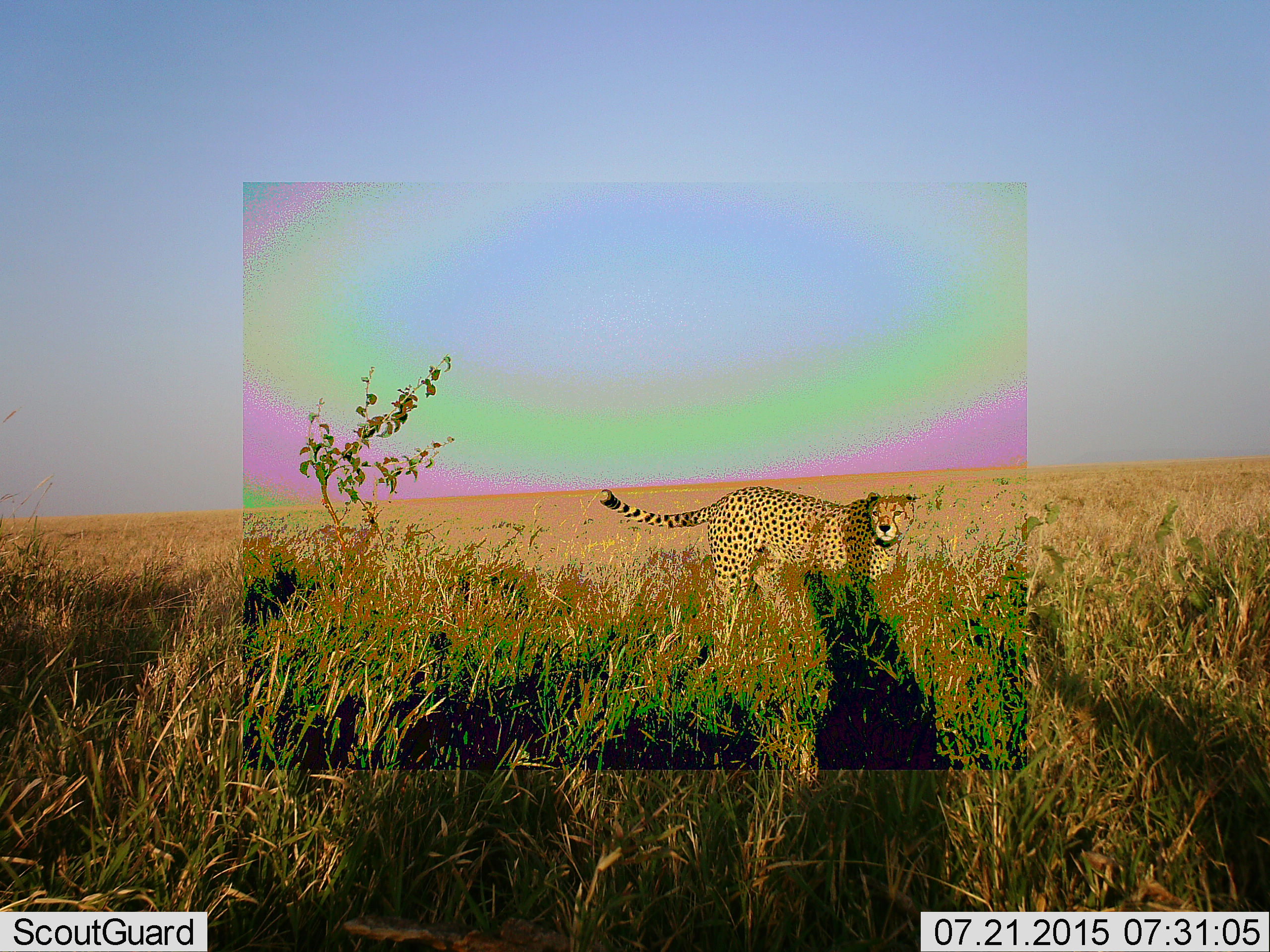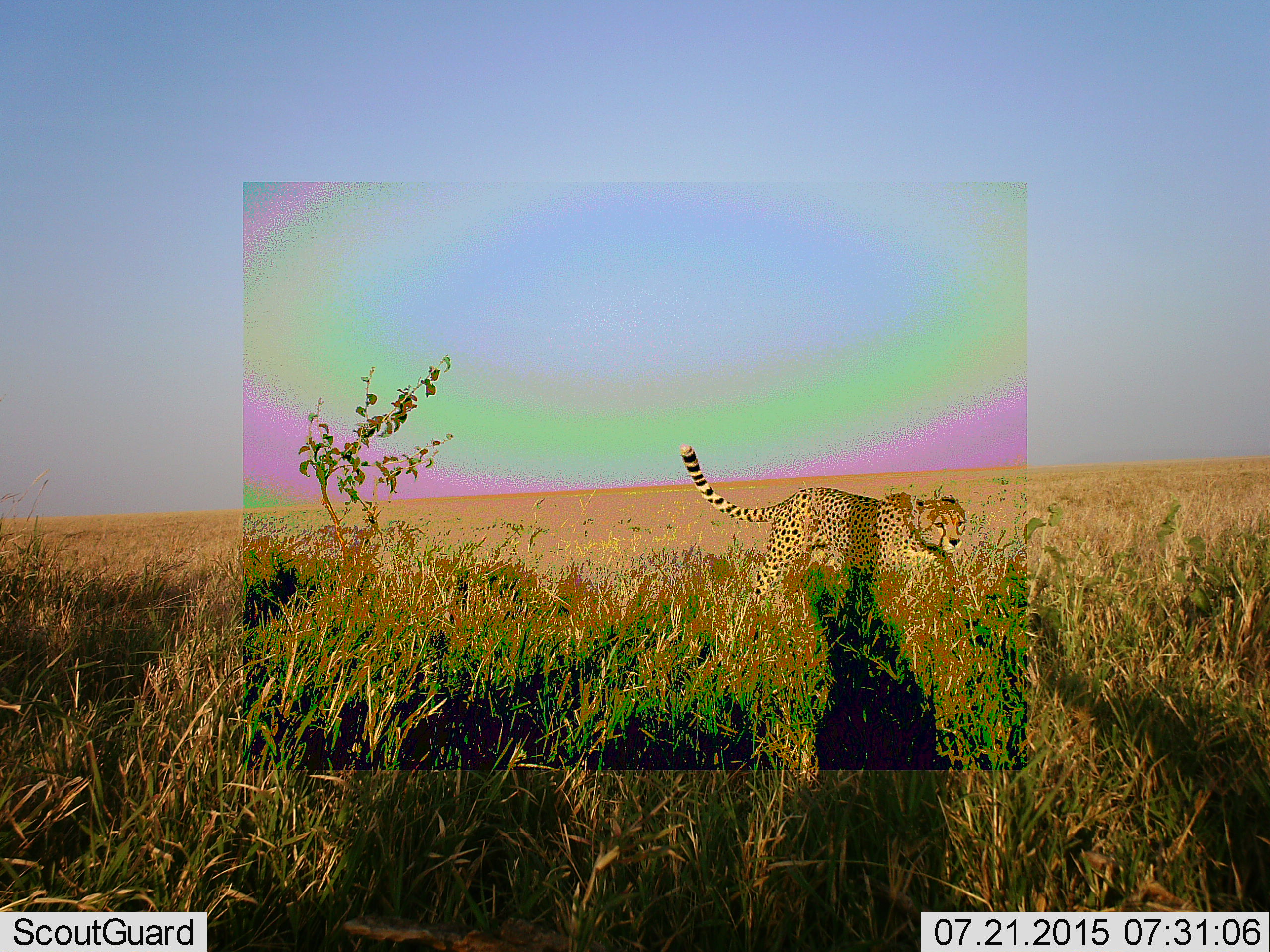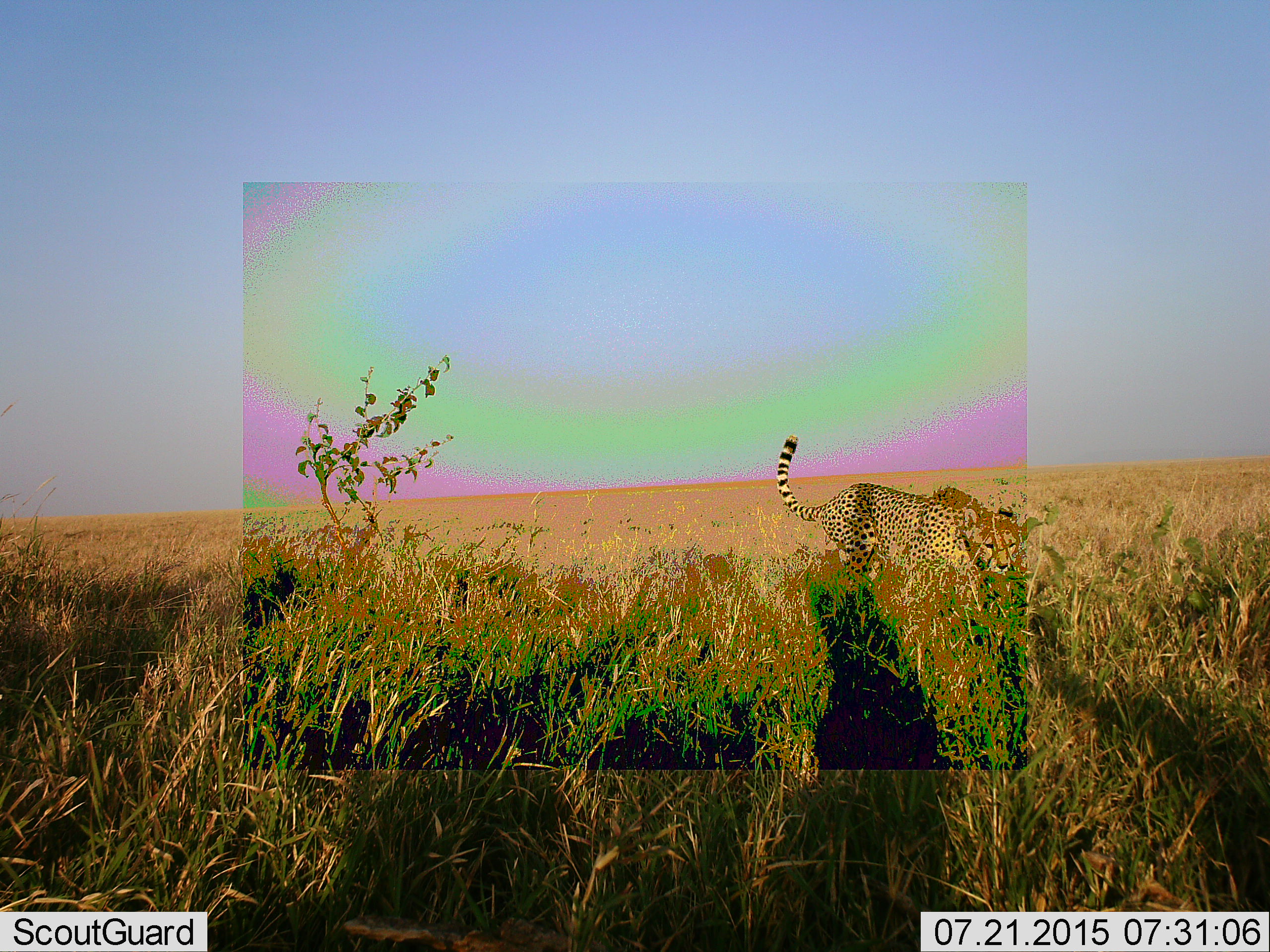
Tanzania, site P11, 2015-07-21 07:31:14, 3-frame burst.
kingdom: Animalia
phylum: Chordata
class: Mammalia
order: Carnivora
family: Felidae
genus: Acinonyx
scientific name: Acinonyx jubatus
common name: cheetah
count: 1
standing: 33%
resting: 0%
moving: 67%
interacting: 17%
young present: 0%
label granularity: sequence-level